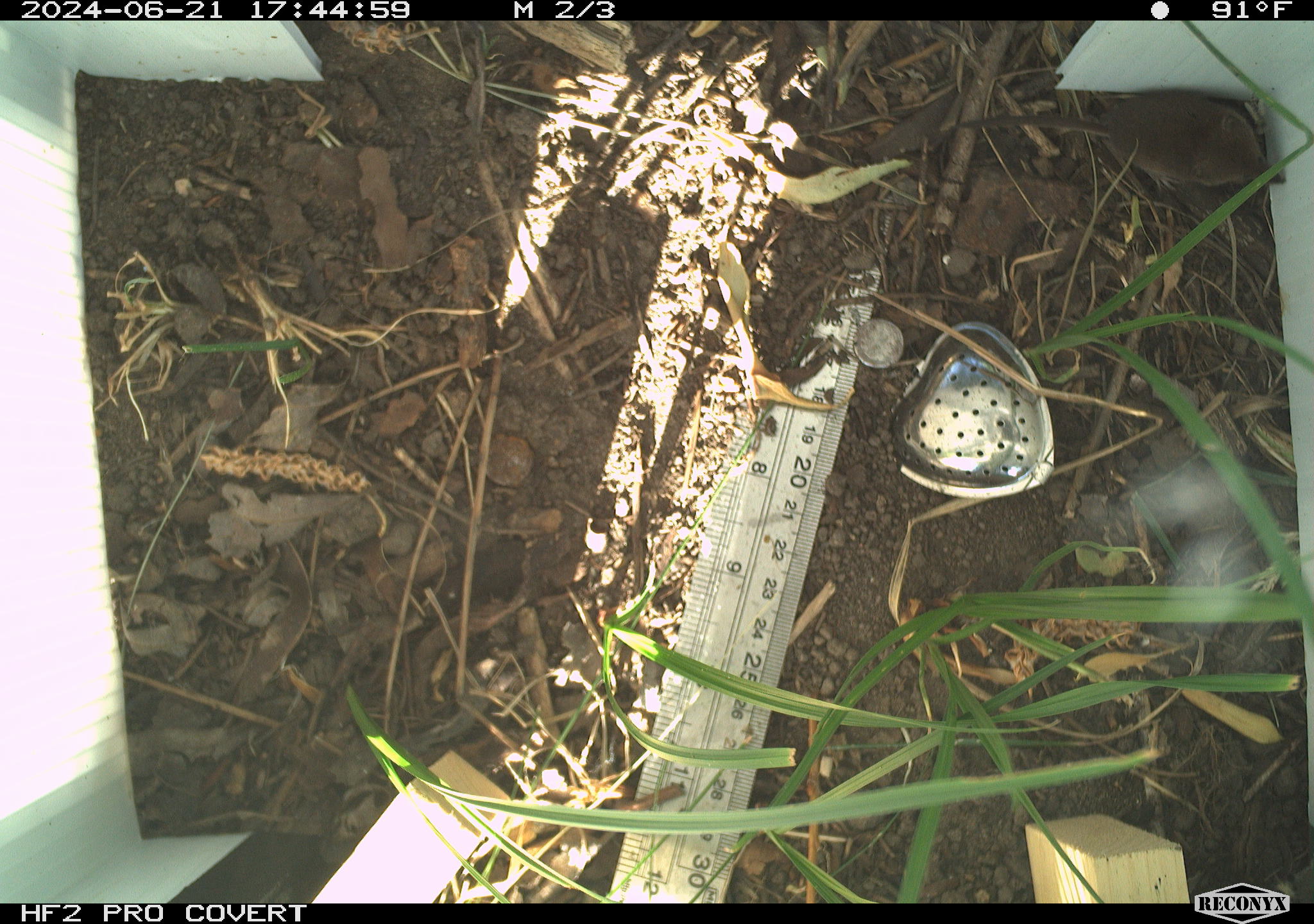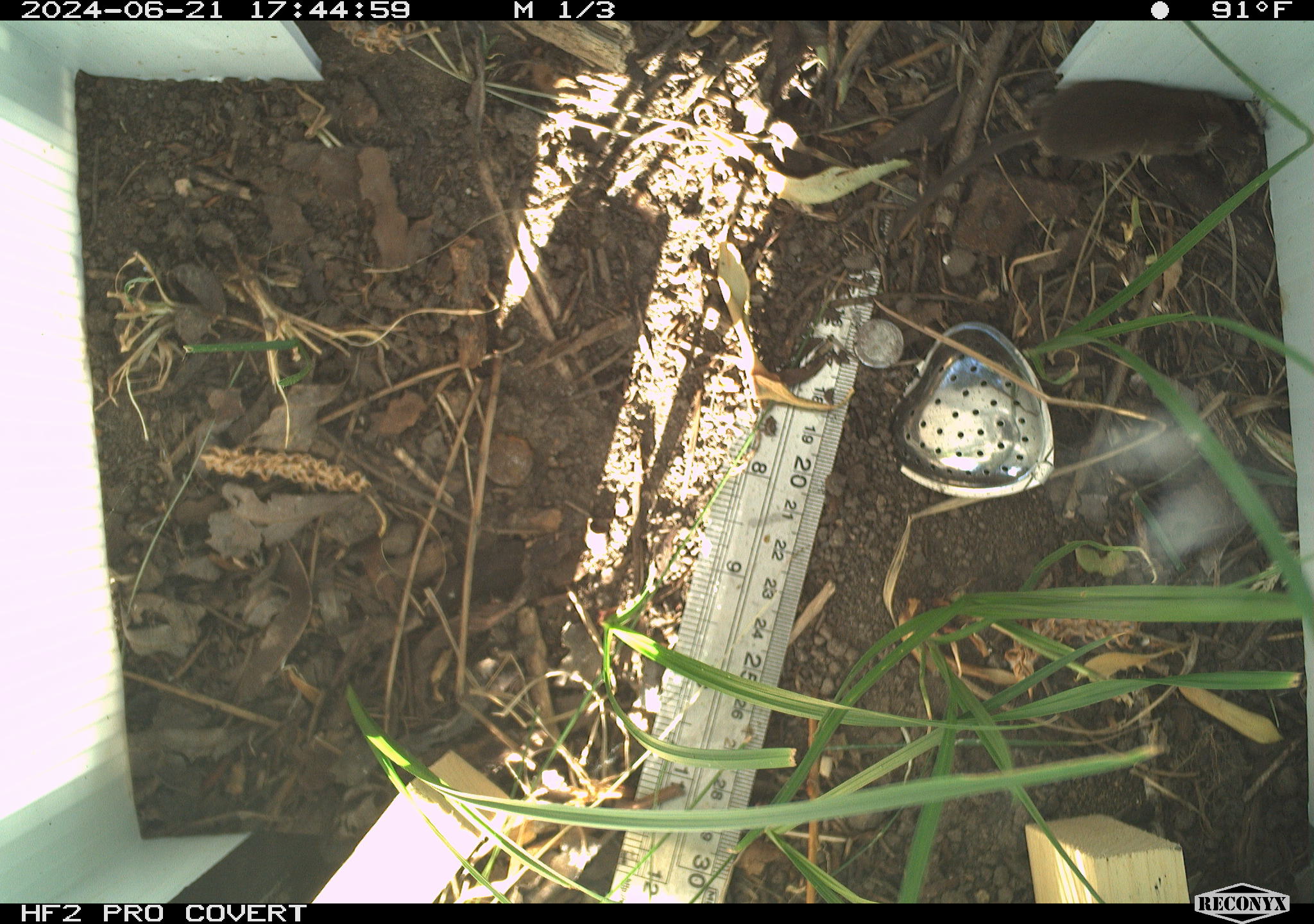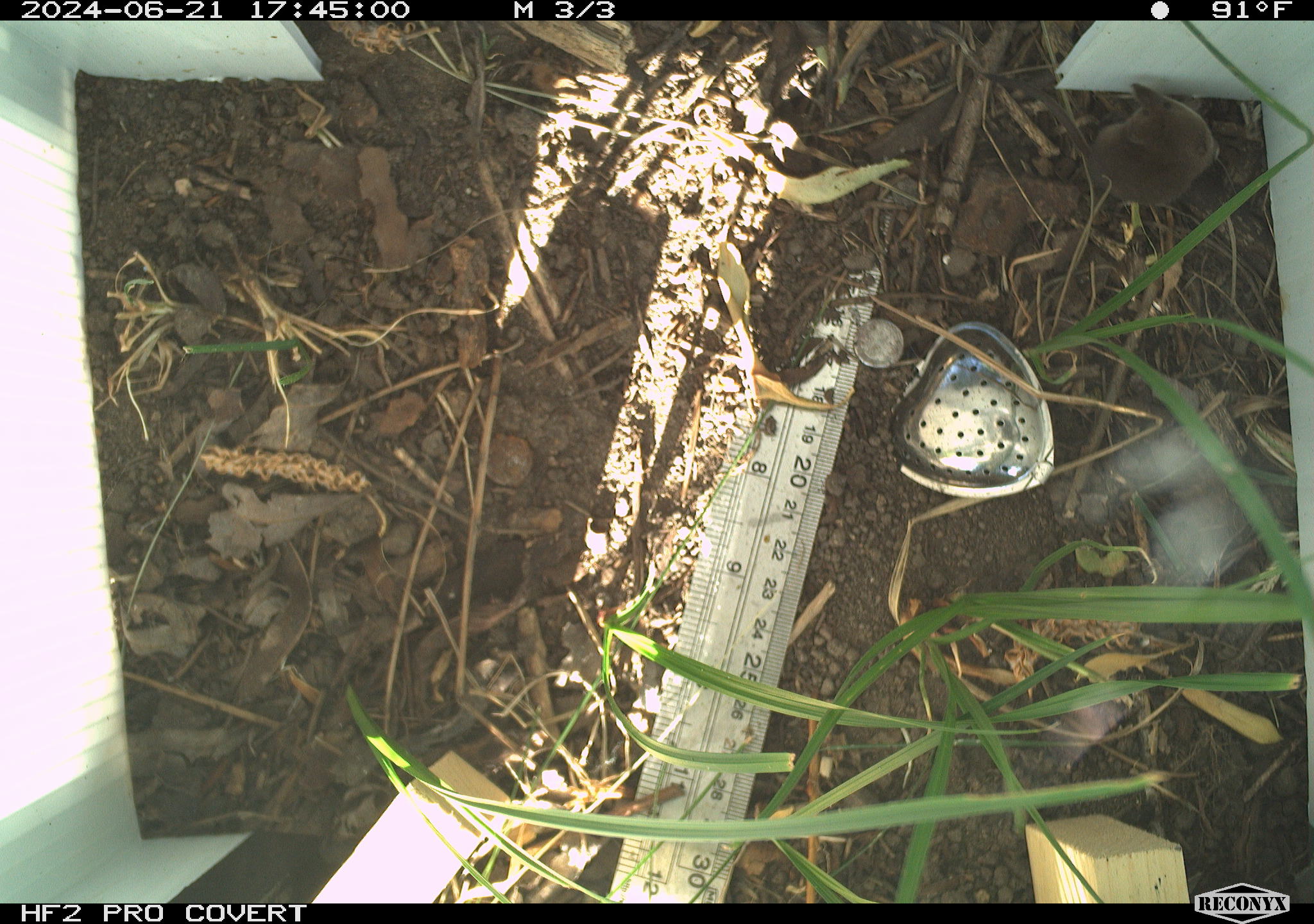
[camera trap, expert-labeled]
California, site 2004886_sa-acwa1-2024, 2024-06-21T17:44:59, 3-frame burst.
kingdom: Animalia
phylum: Chordata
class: Mammalia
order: Eulipotyphla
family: Soricidae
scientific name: Soricidae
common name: shrews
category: soricidae family